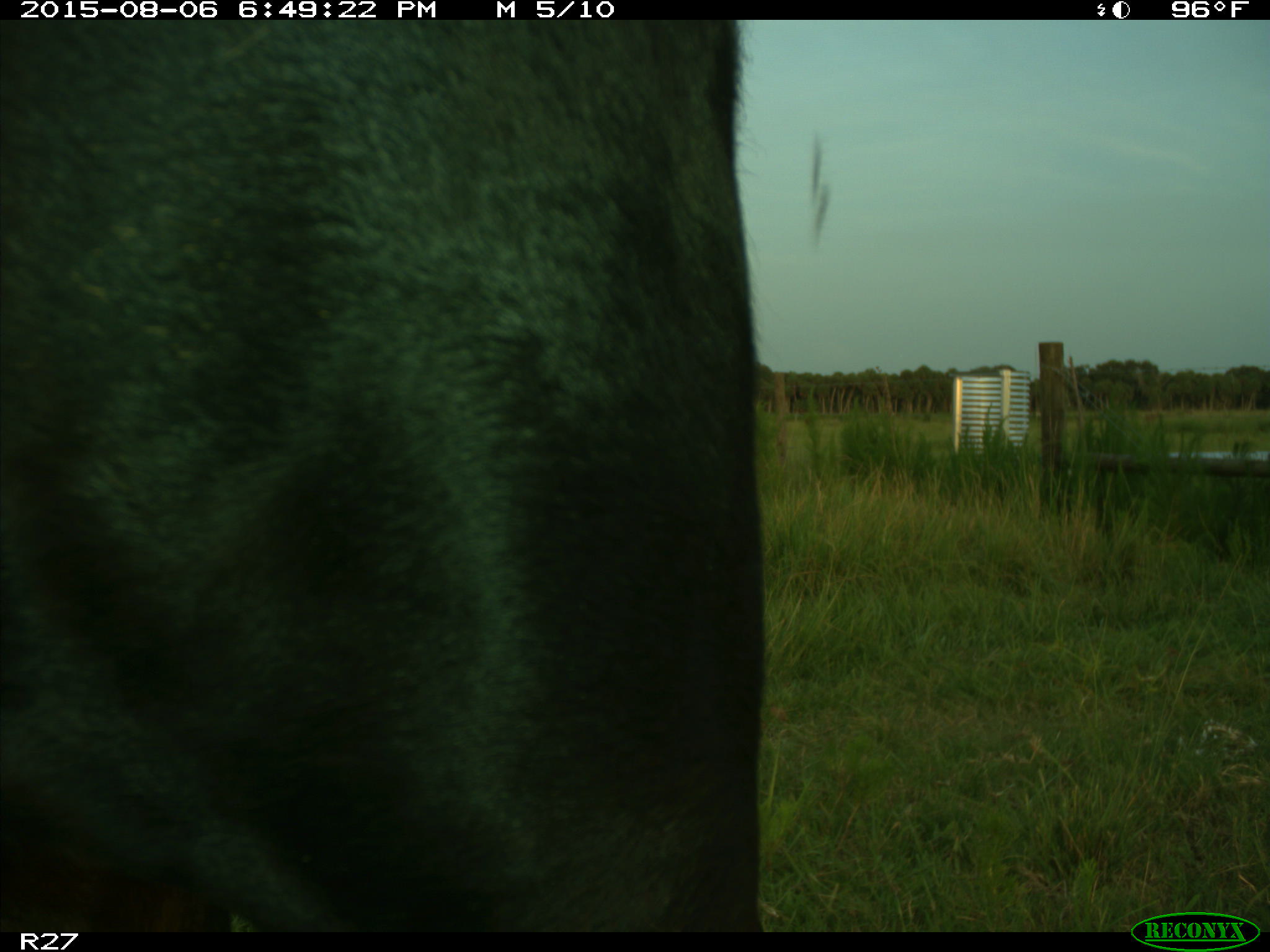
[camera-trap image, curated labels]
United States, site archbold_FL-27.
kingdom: Animalia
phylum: Chordata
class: Mammalia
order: Artiodactyla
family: Bovidae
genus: Bos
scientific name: Bos taurus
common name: domestic cow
Bos taurus (domestic cow).